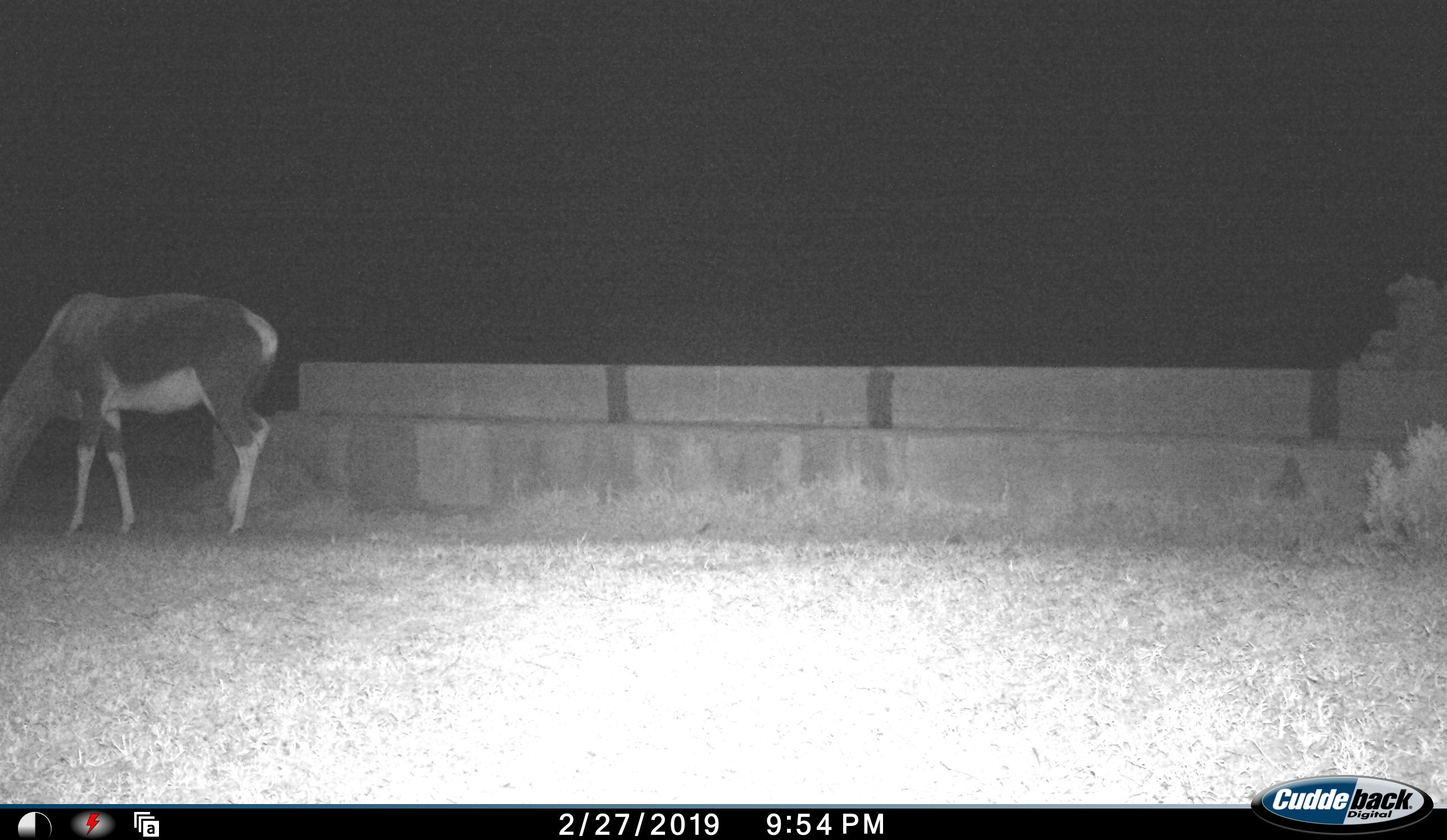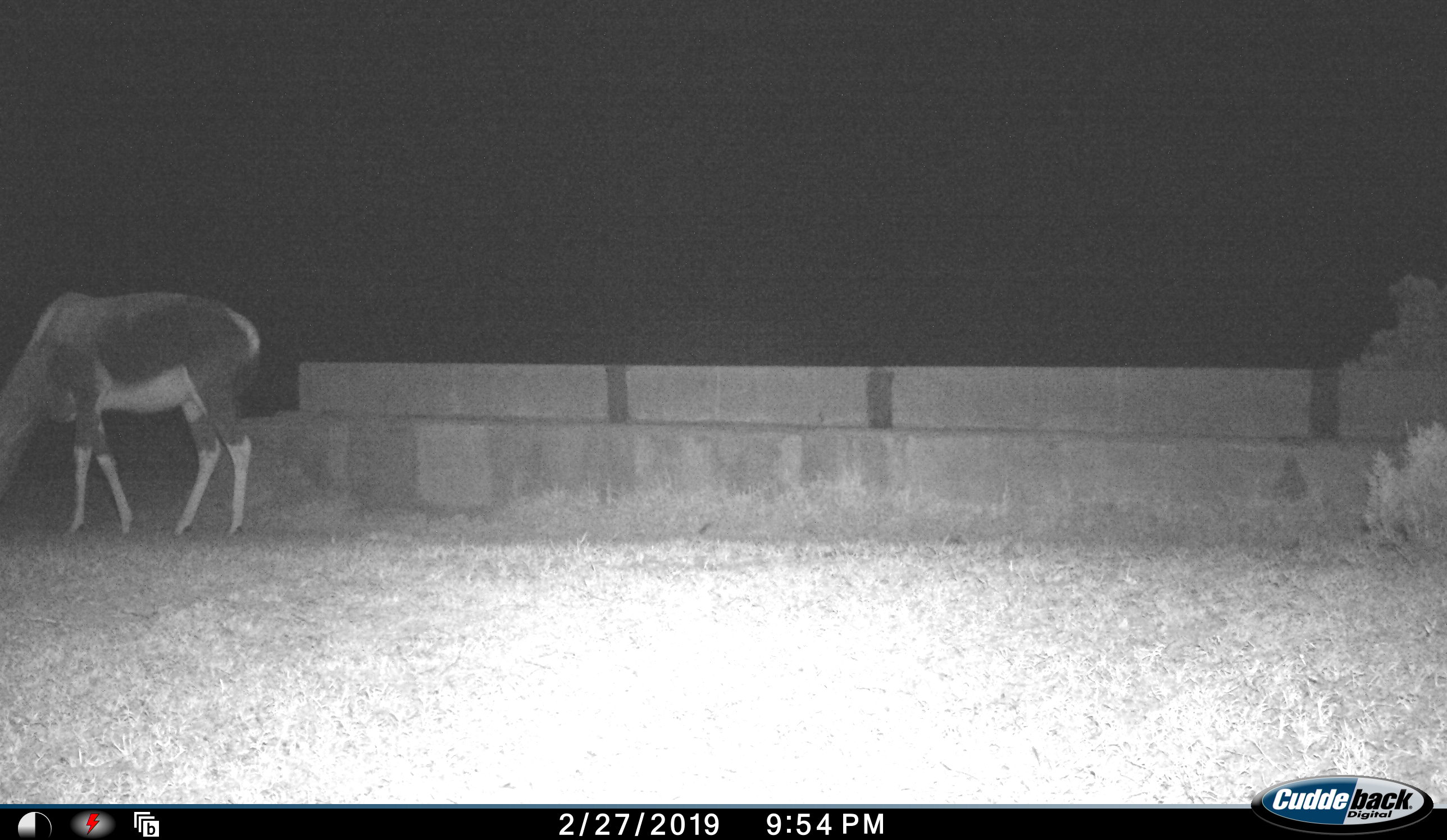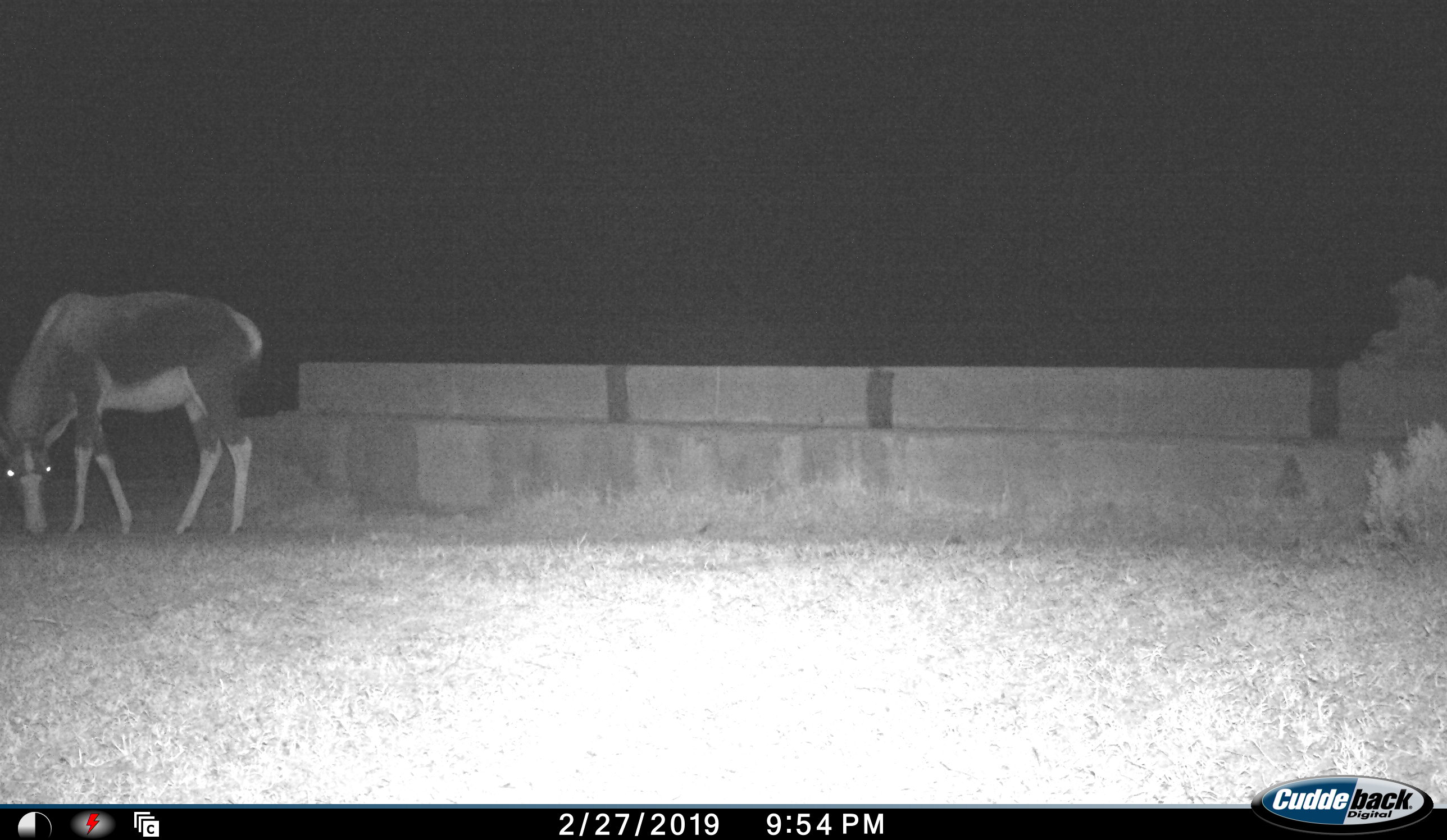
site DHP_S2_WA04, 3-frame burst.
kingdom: Animalia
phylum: Chordata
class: Mammalia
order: Artiodactyla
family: Bovidae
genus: Damaliscus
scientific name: Damaliscus pygargus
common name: bontebok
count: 1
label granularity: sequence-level